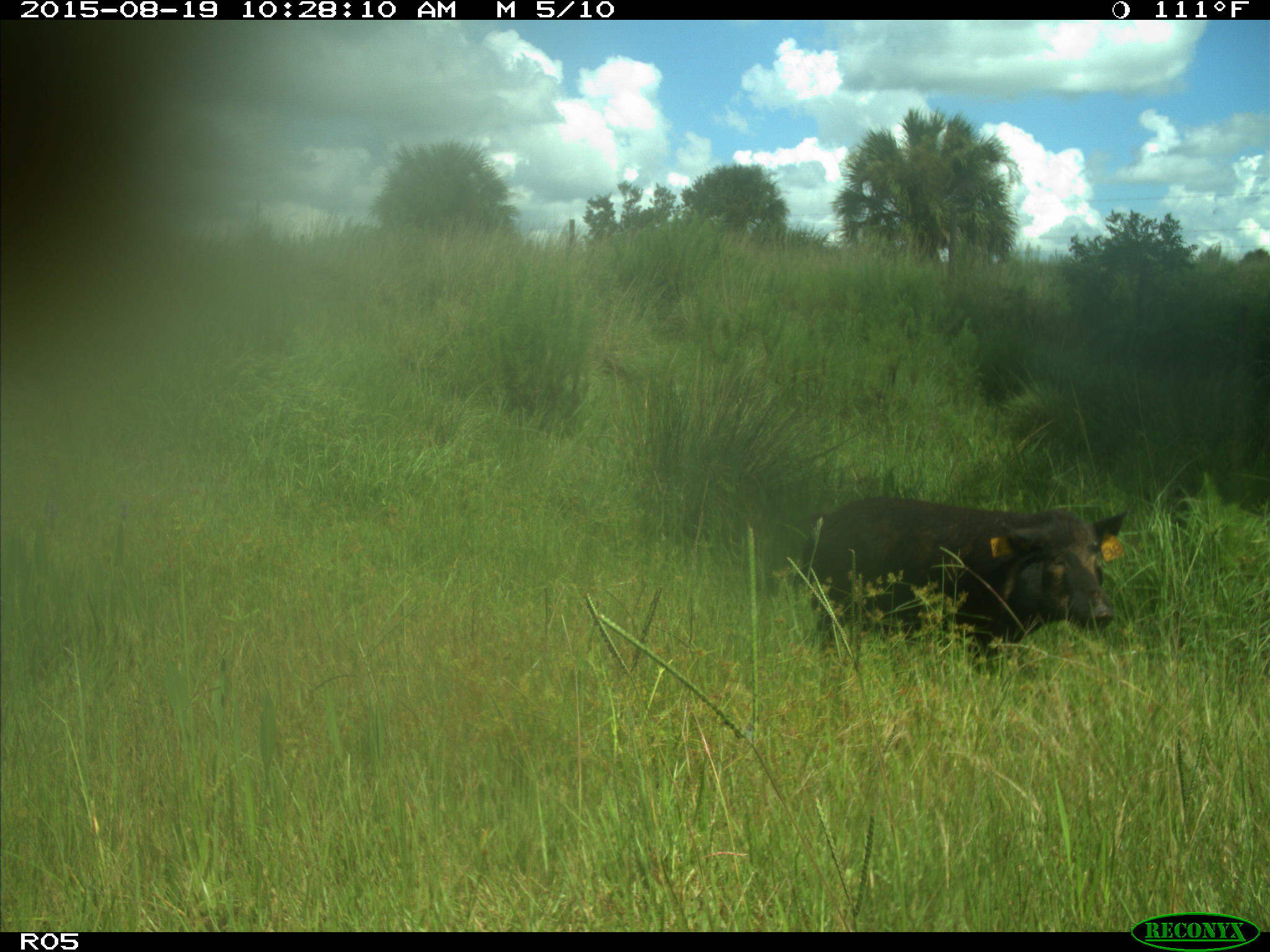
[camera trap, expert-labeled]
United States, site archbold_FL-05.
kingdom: Animalia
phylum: Chordata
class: Mammalia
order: Artiodactyla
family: Suidae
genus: Sus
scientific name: Sus scrofa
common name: wild boar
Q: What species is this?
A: Sus scrofa (wild boar).